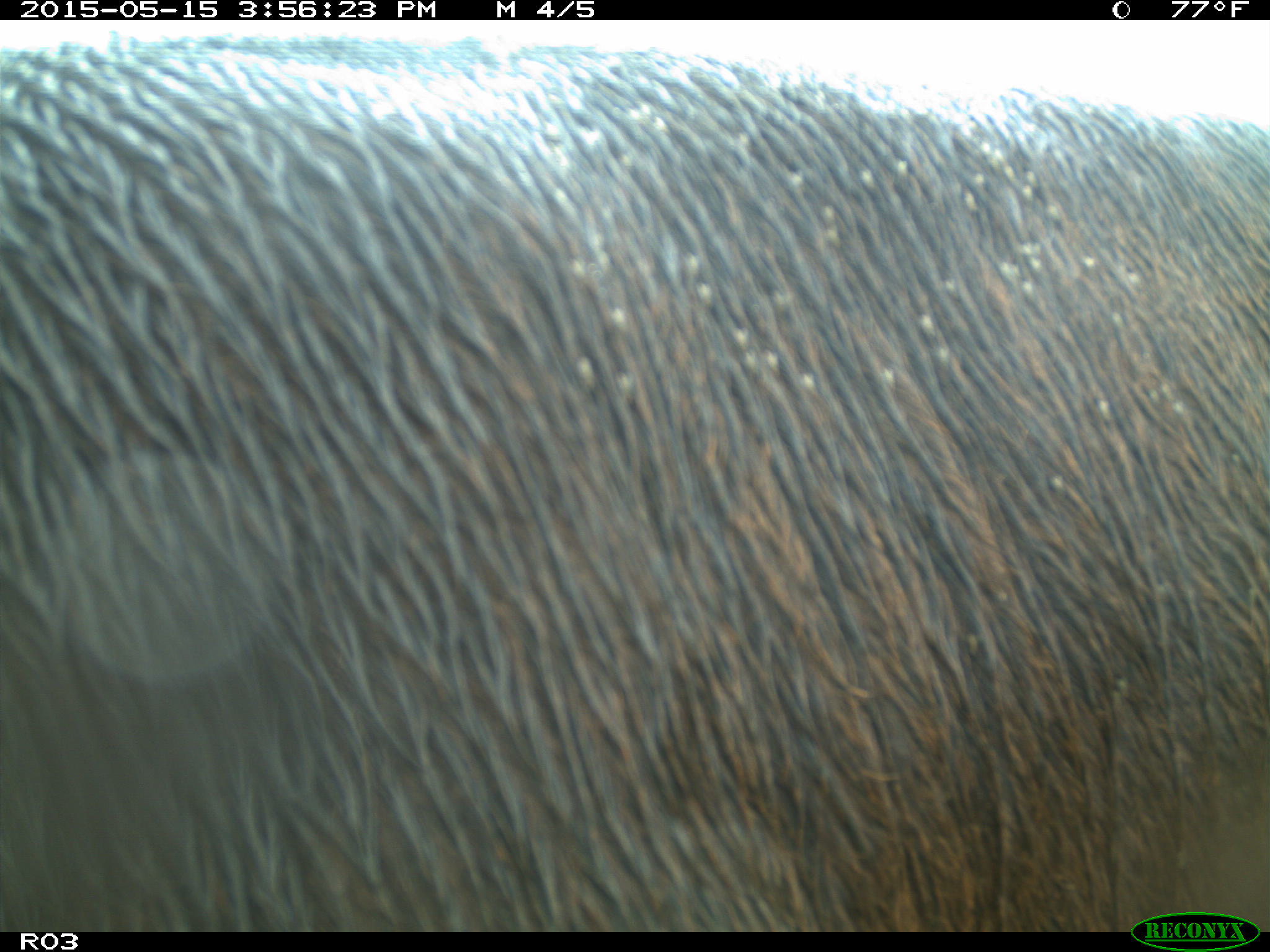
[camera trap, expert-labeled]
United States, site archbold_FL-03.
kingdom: Animalia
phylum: Chordata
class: Mammalia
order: Artiodactyla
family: Bovidae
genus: Bos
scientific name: Bos taurus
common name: domestic cow